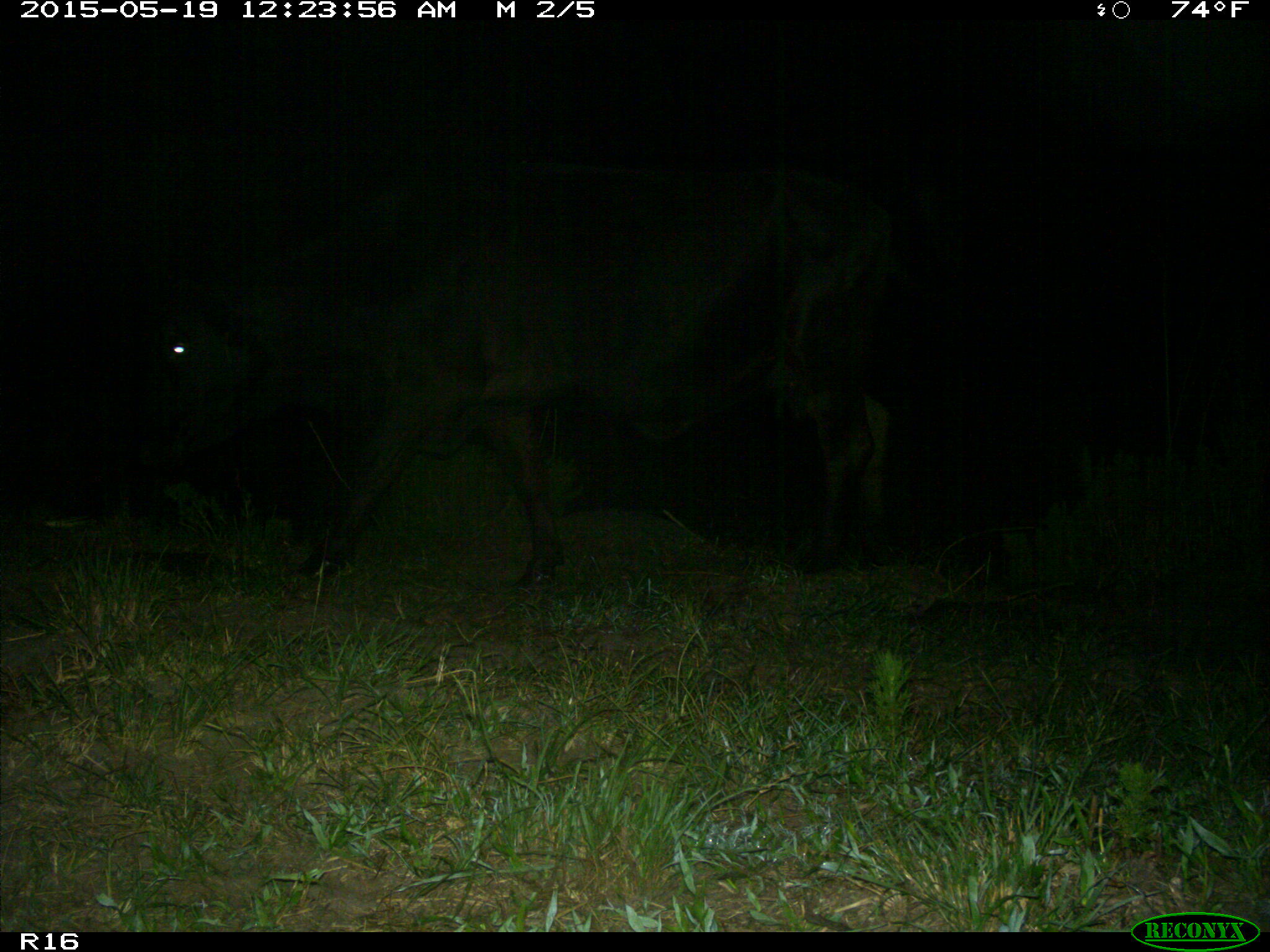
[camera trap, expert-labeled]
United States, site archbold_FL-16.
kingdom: Animalia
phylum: Chordata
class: Mammalia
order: Artiodactyla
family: Bovidae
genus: Bos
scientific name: Bos taurus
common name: domestic cow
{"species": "Bos taurus (domestic cow)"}